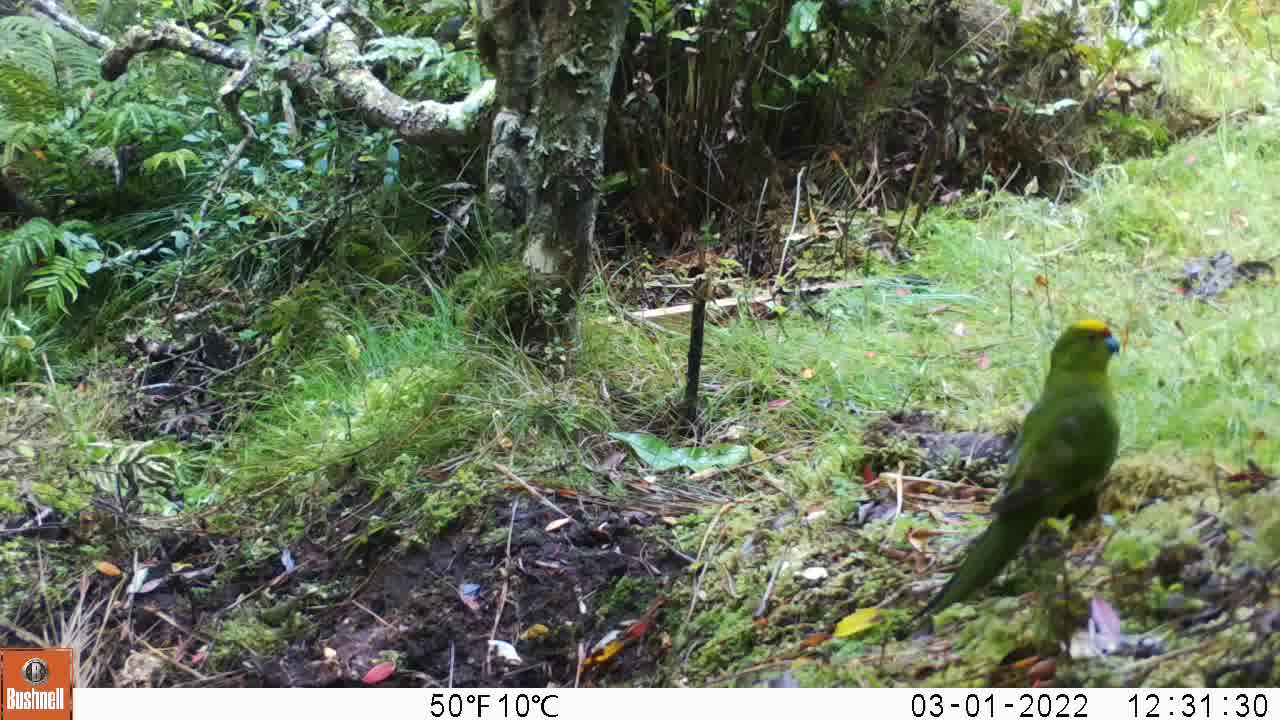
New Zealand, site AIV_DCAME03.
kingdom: Animalia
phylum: Chordata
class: Aves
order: Psittaciformes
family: Psittaculidae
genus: Cyanoramphus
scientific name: Cyanoramphus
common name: parakeet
Parakeet (Cyanoramphus).